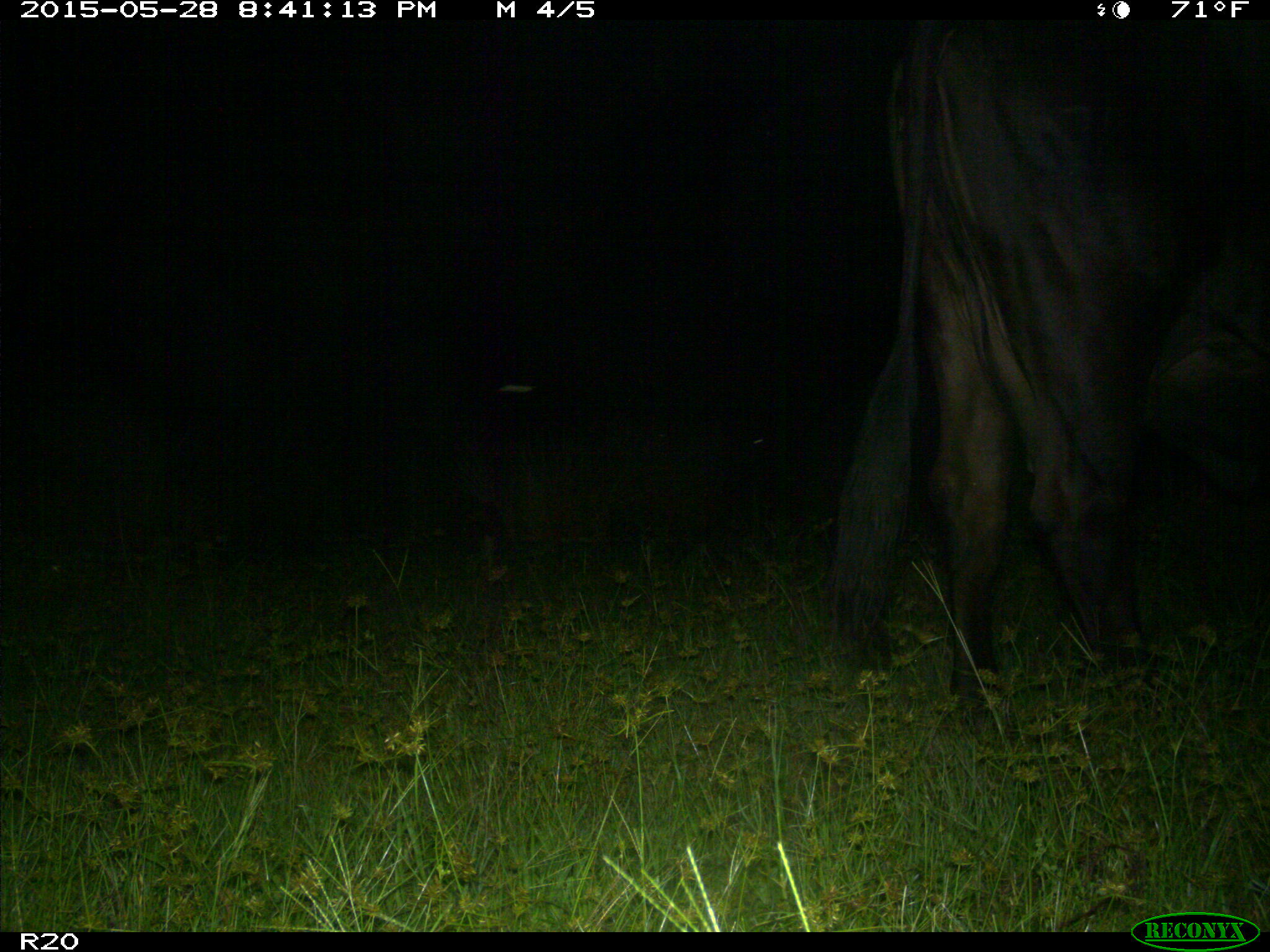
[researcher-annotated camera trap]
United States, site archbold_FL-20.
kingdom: Animalia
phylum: Chordata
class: Mammalia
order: Artiodactyla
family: Bovidae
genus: Bos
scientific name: Bos taurus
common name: domestic cow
Bos taurus (domestic cow).